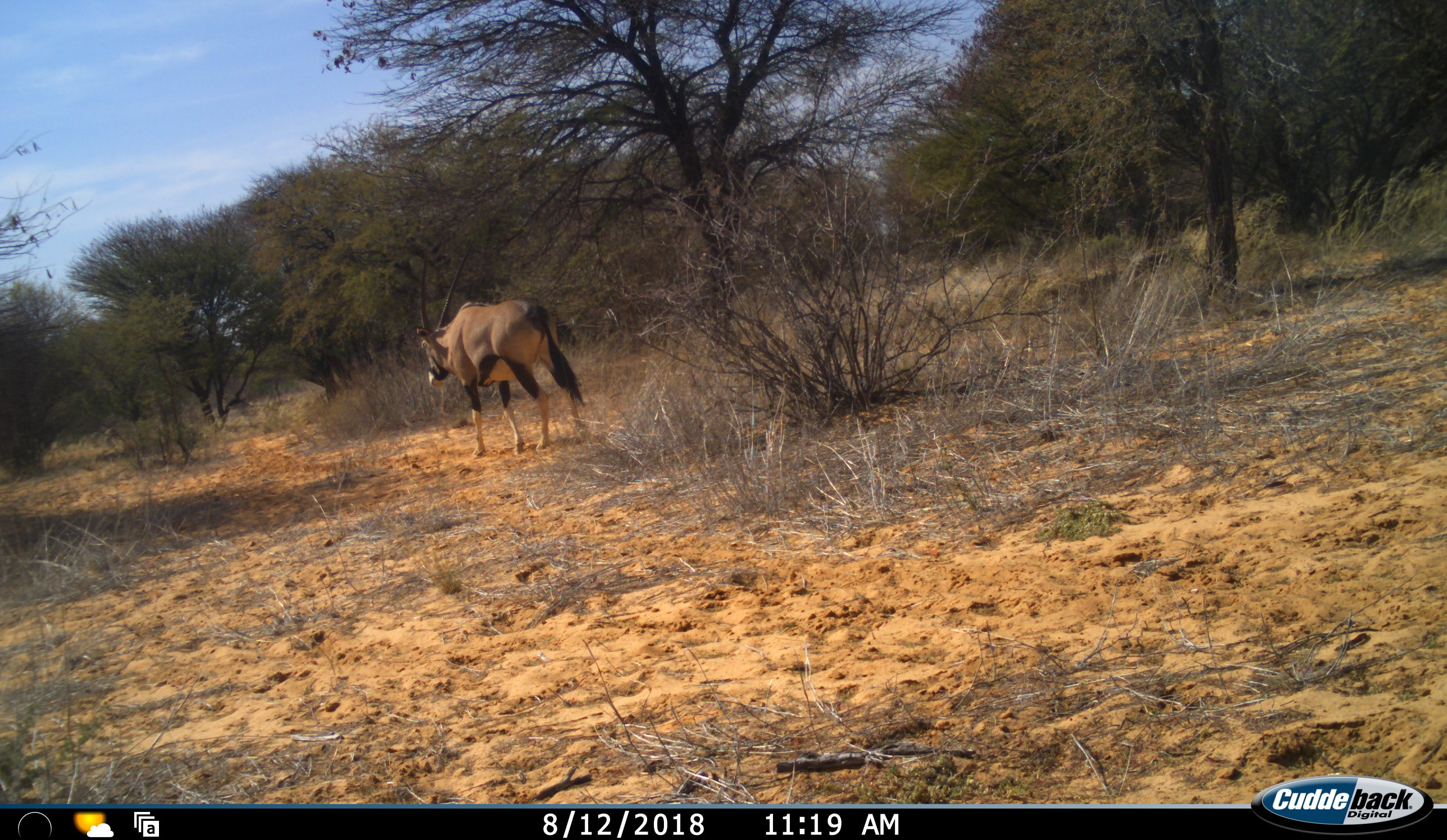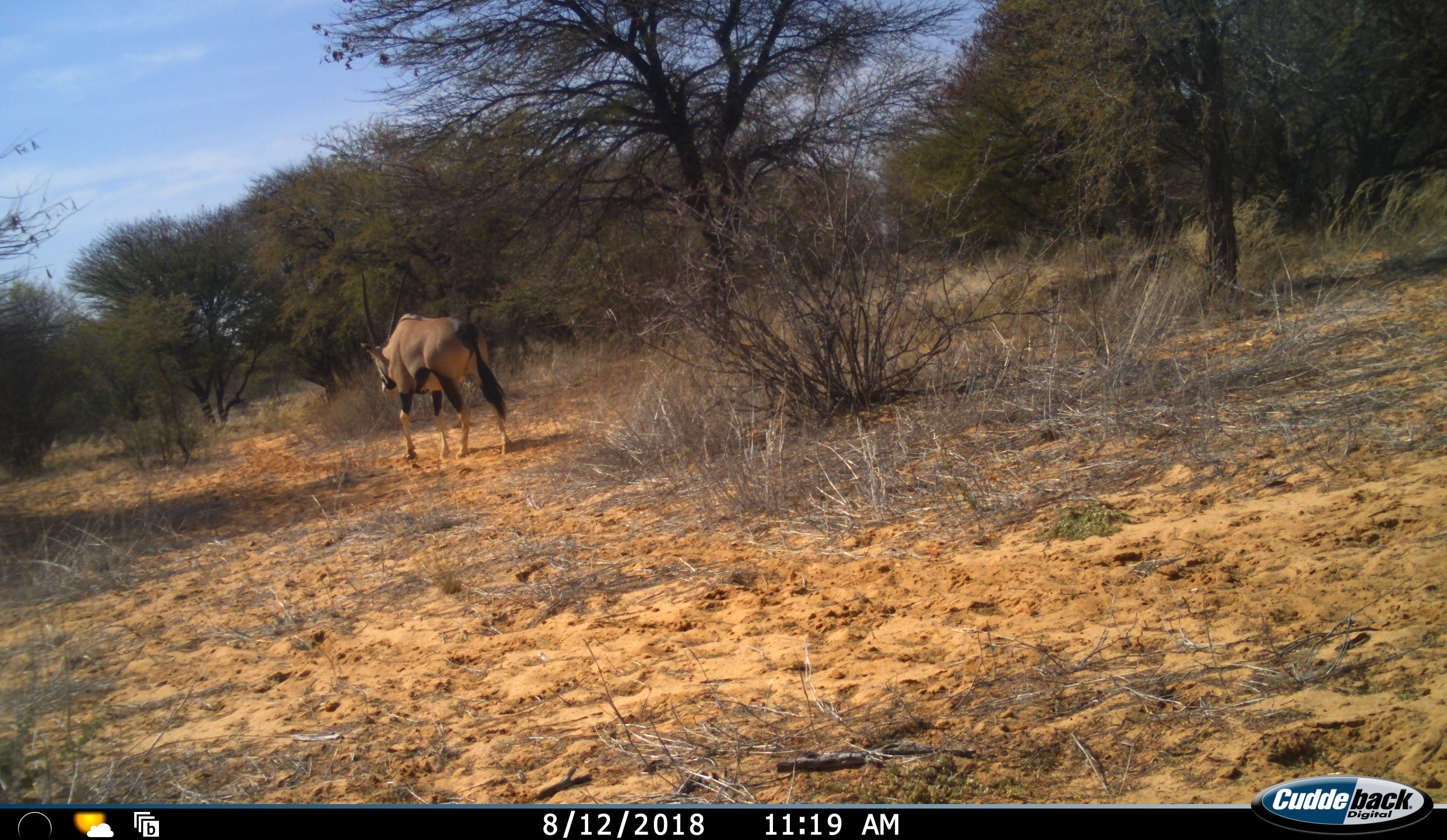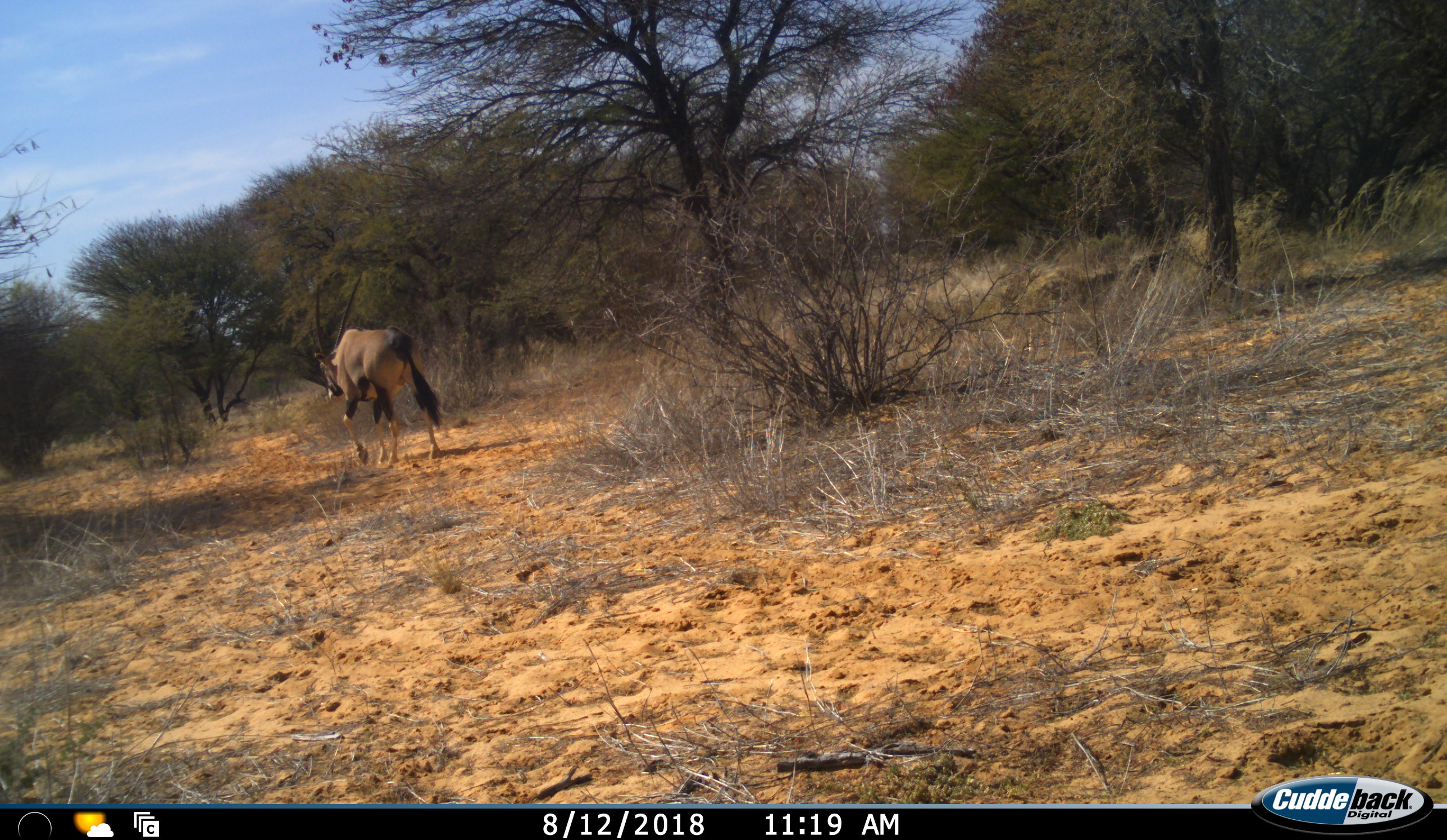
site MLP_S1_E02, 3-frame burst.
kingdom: Animalia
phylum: Chordata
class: Mammalia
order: Artiodactyla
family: Bovidae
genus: Oryx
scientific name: Oryx gazella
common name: gemsbok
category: oryx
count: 1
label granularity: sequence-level